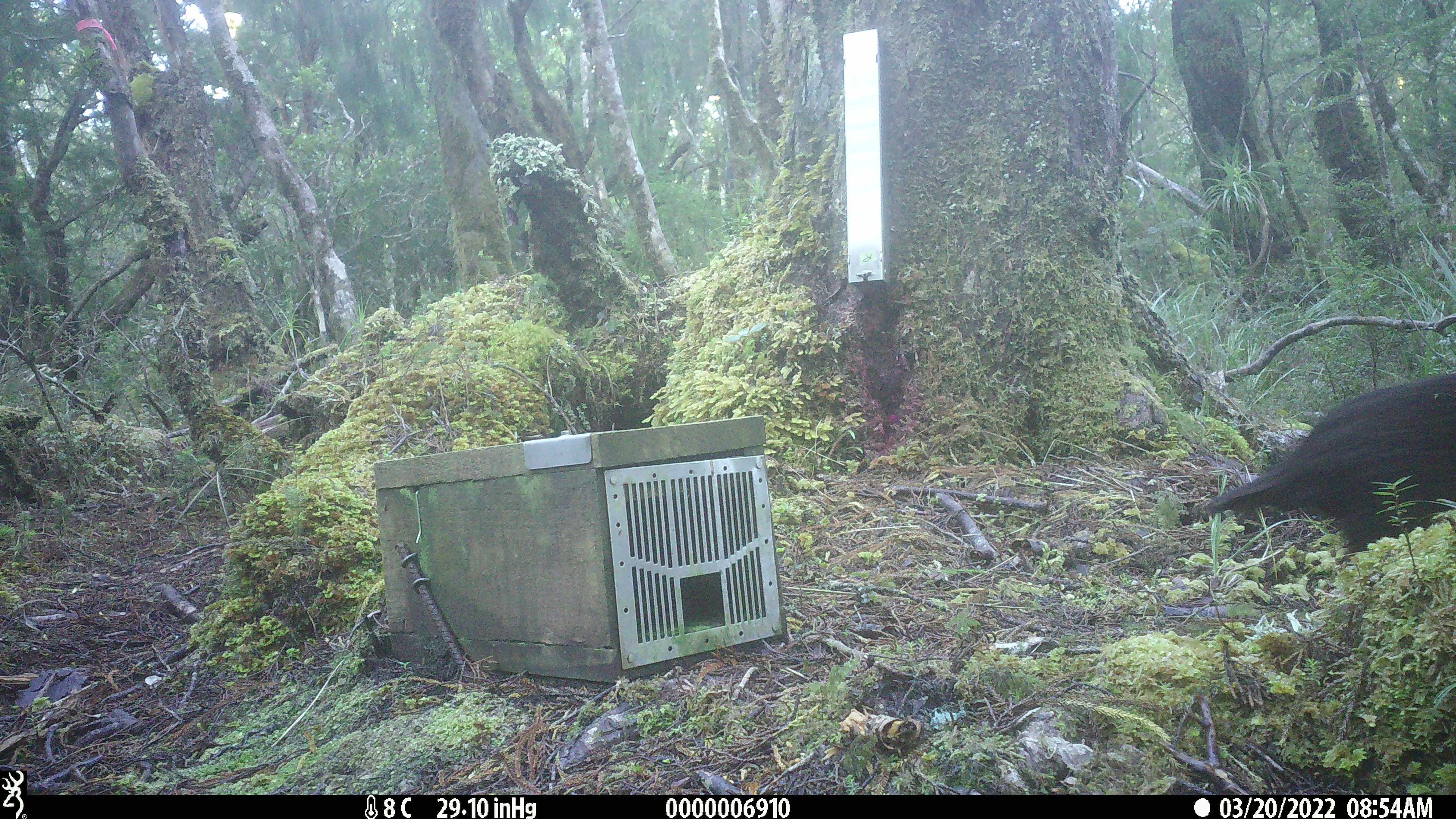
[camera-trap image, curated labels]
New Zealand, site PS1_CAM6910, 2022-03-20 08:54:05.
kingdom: Animalia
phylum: Chordata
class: Aves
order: Gruiformes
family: Rallidae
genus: Gallirallus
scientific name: Gallirallus australis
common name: weka